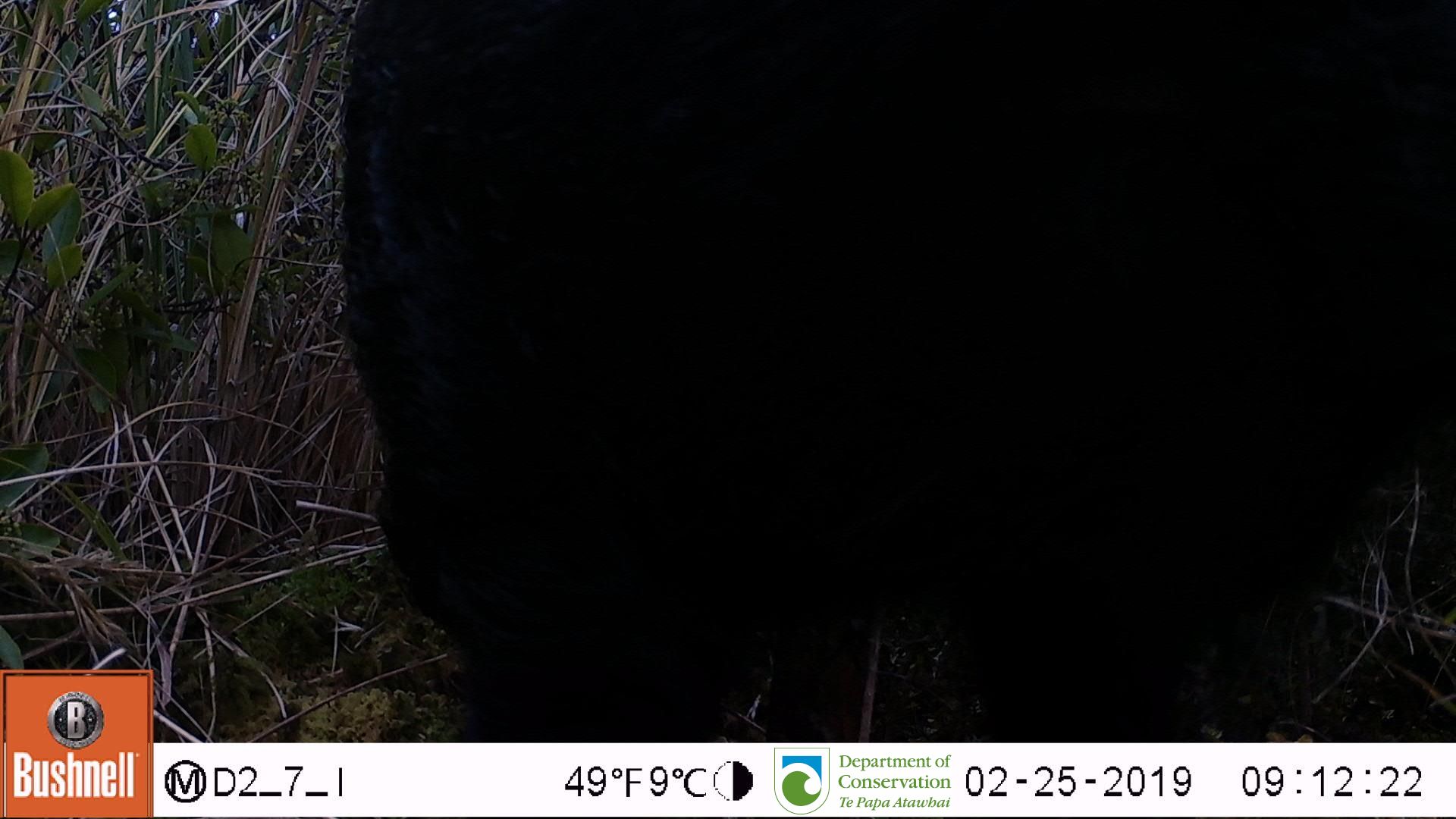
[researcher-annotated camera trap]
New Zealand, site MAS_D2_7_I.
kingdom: Animalia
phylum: Chordata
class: Mammalia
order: Artiodactyla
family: Suidae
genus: Sus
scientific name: Sus scrofa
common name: pig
Pig (Sus scrofa).